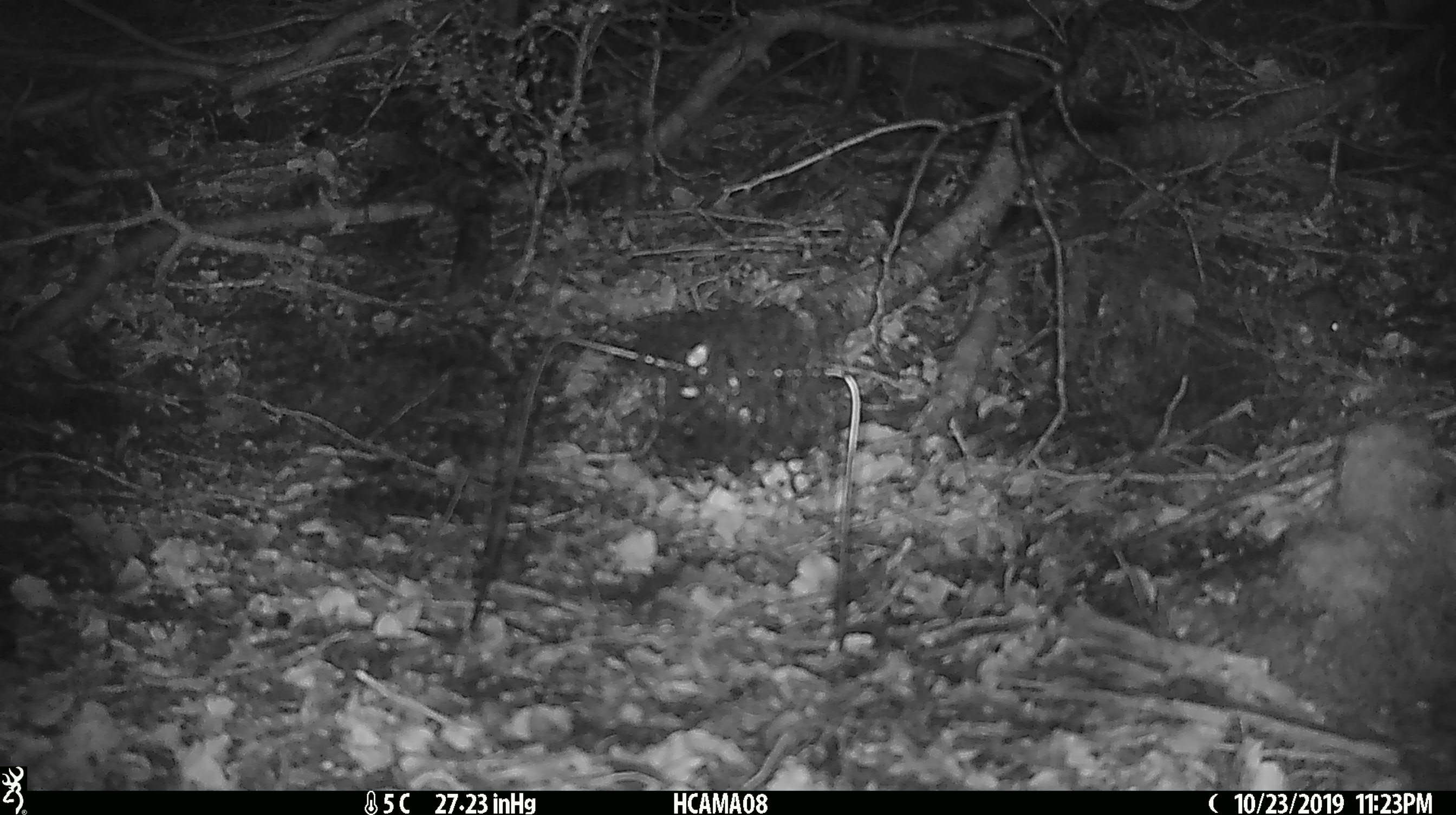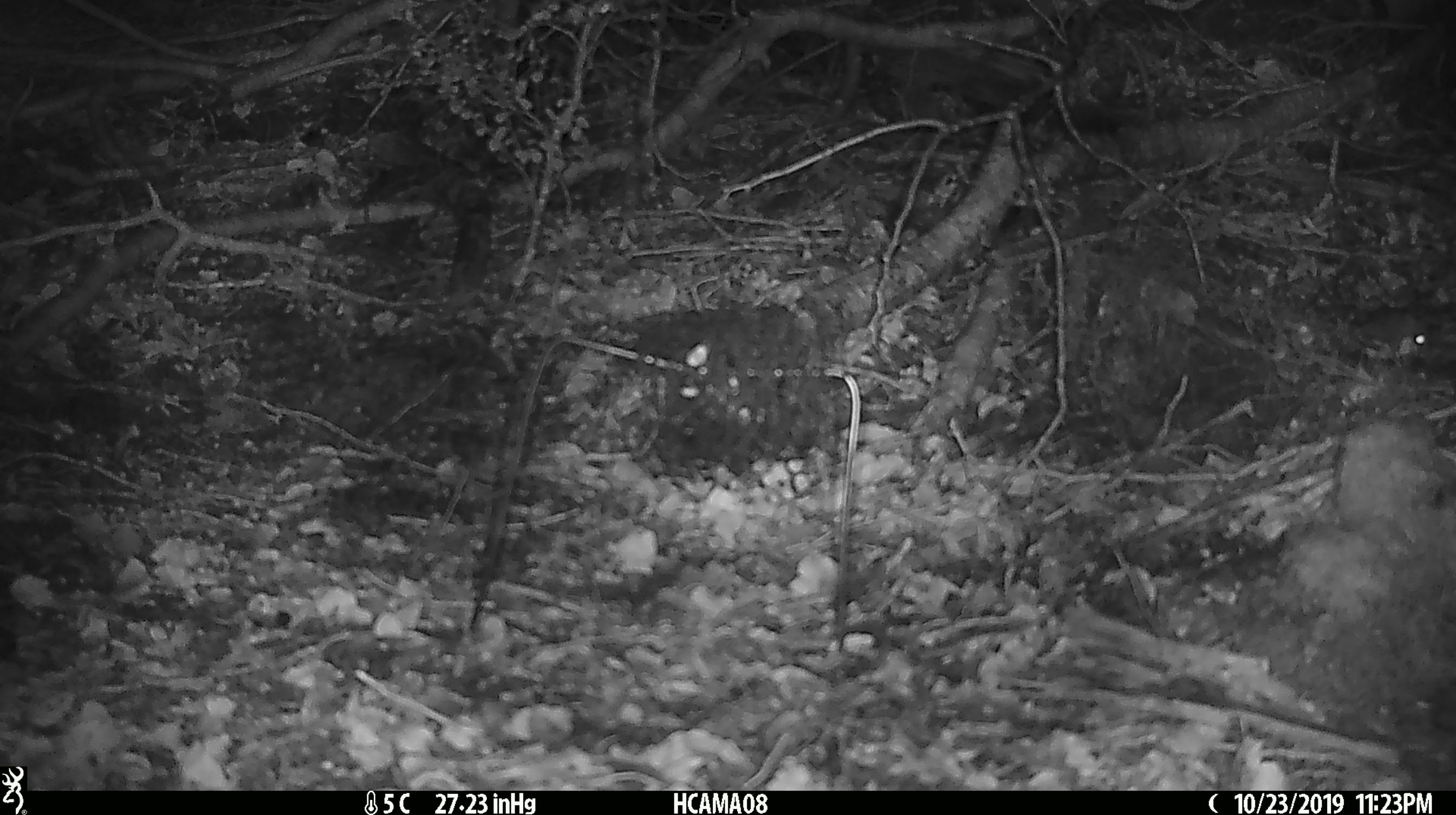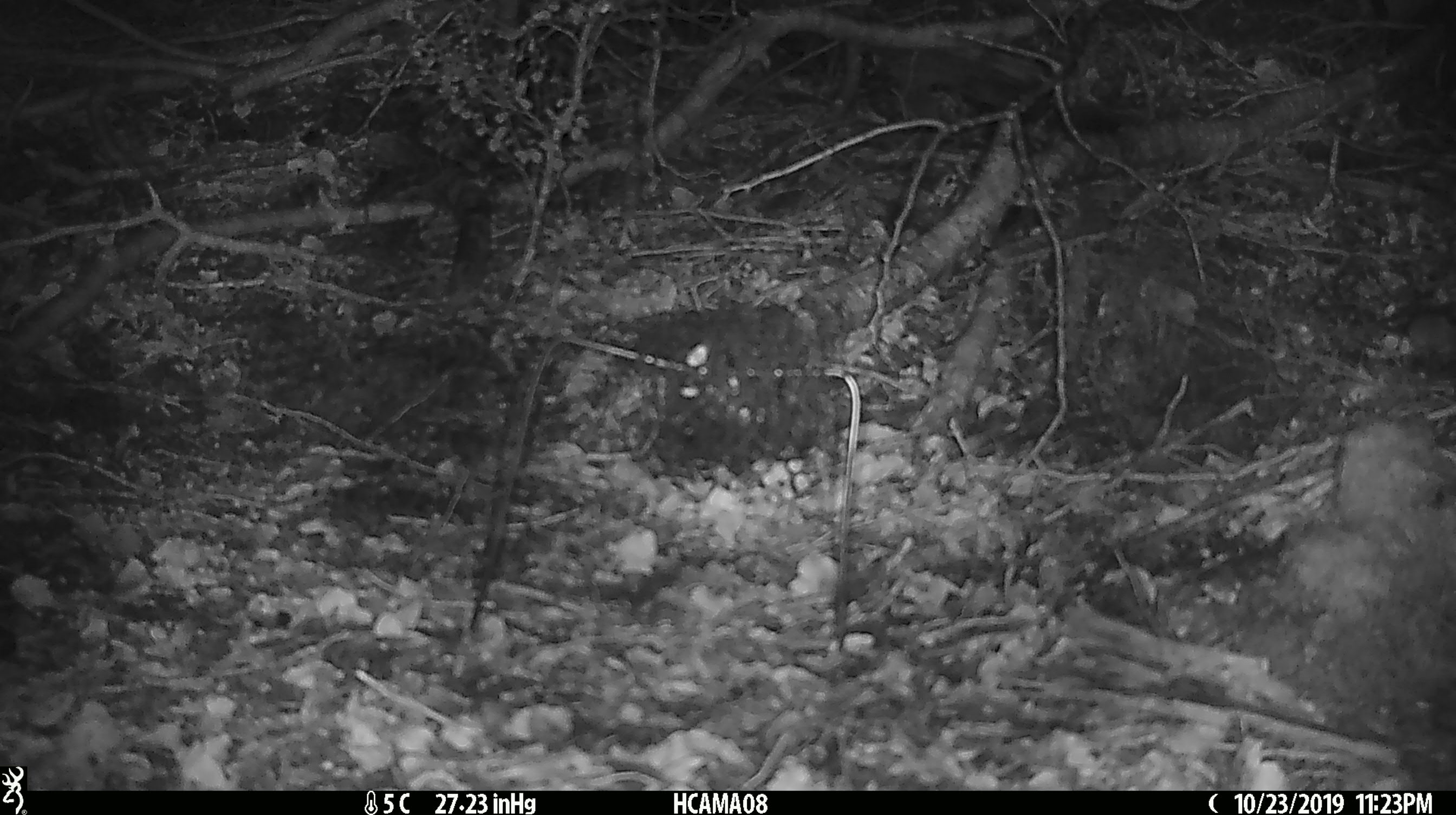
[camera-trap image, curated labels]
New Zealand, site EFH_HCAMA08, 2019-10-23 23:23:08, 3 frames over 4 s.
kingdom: Animalia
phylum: Chordata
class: Mammalia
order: Rodentia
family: Muridae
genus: Mus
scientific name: Mus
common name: mouse